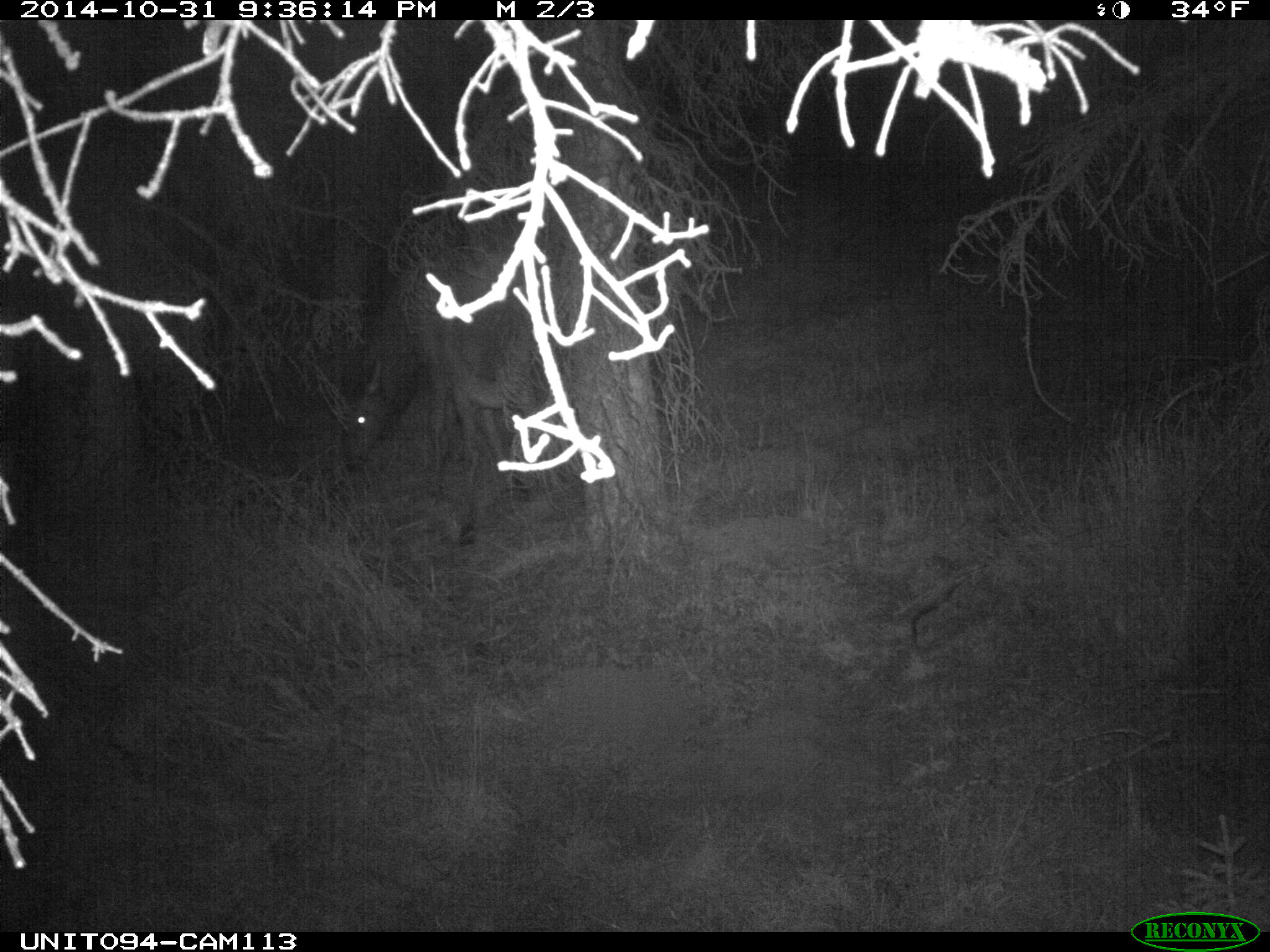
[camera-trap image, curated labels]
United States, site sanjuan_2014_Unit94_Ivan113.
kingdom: Animalia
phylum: Chordata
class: Mammalia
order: Artiodactyla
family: Cervidae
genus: Cervus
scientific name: Cervus elaphus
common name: red deer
Cervus elaphus (red deer).